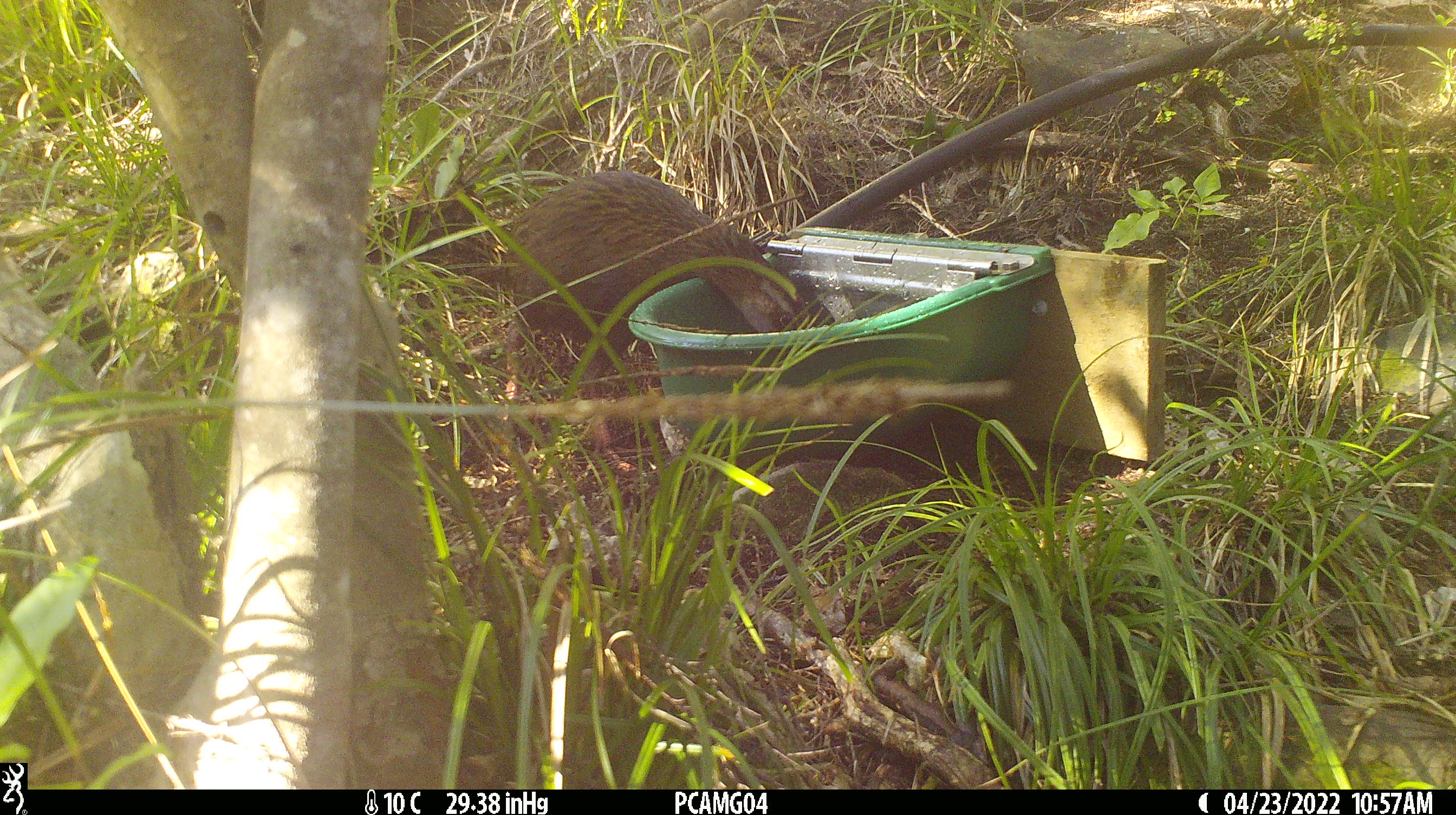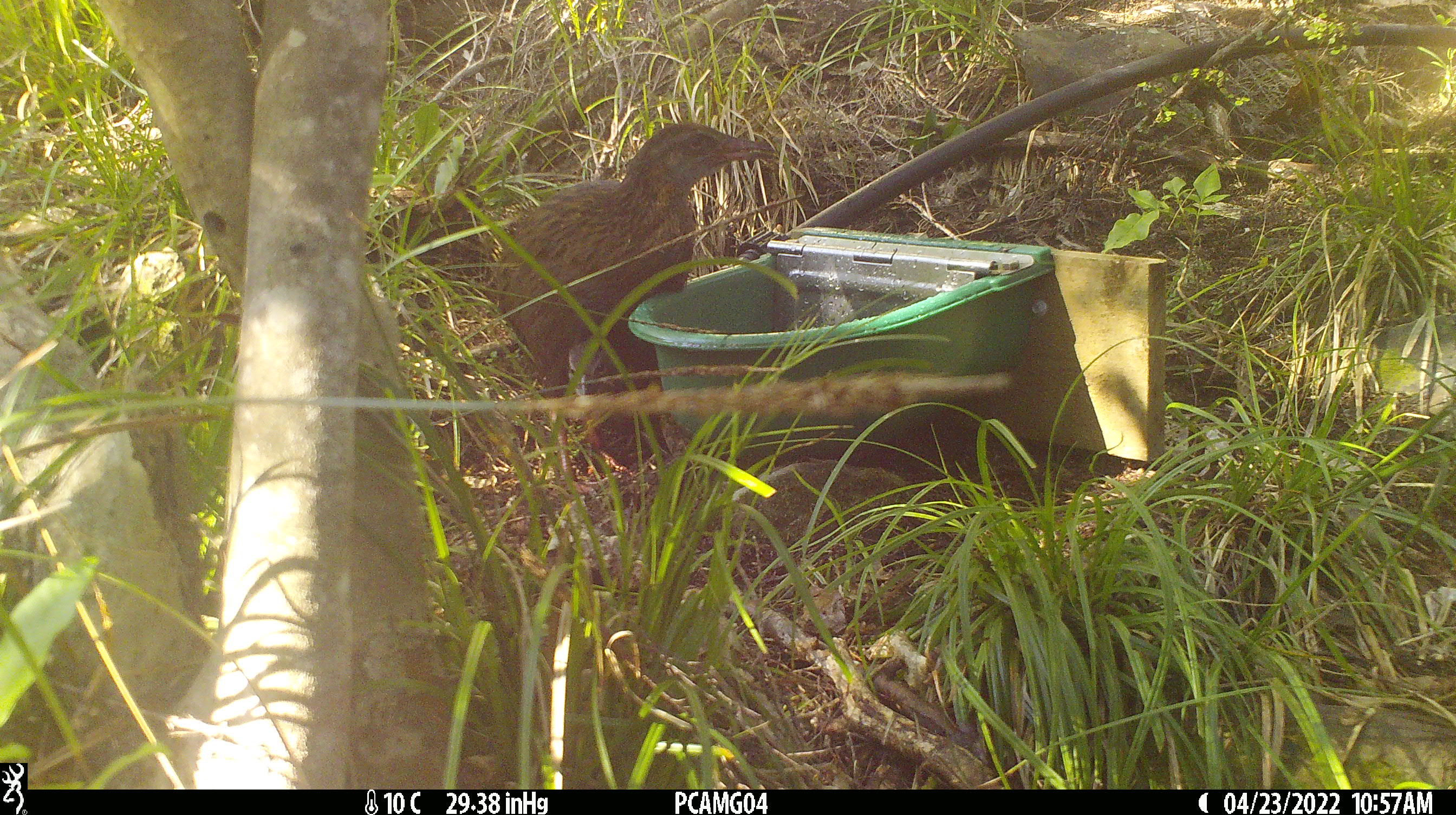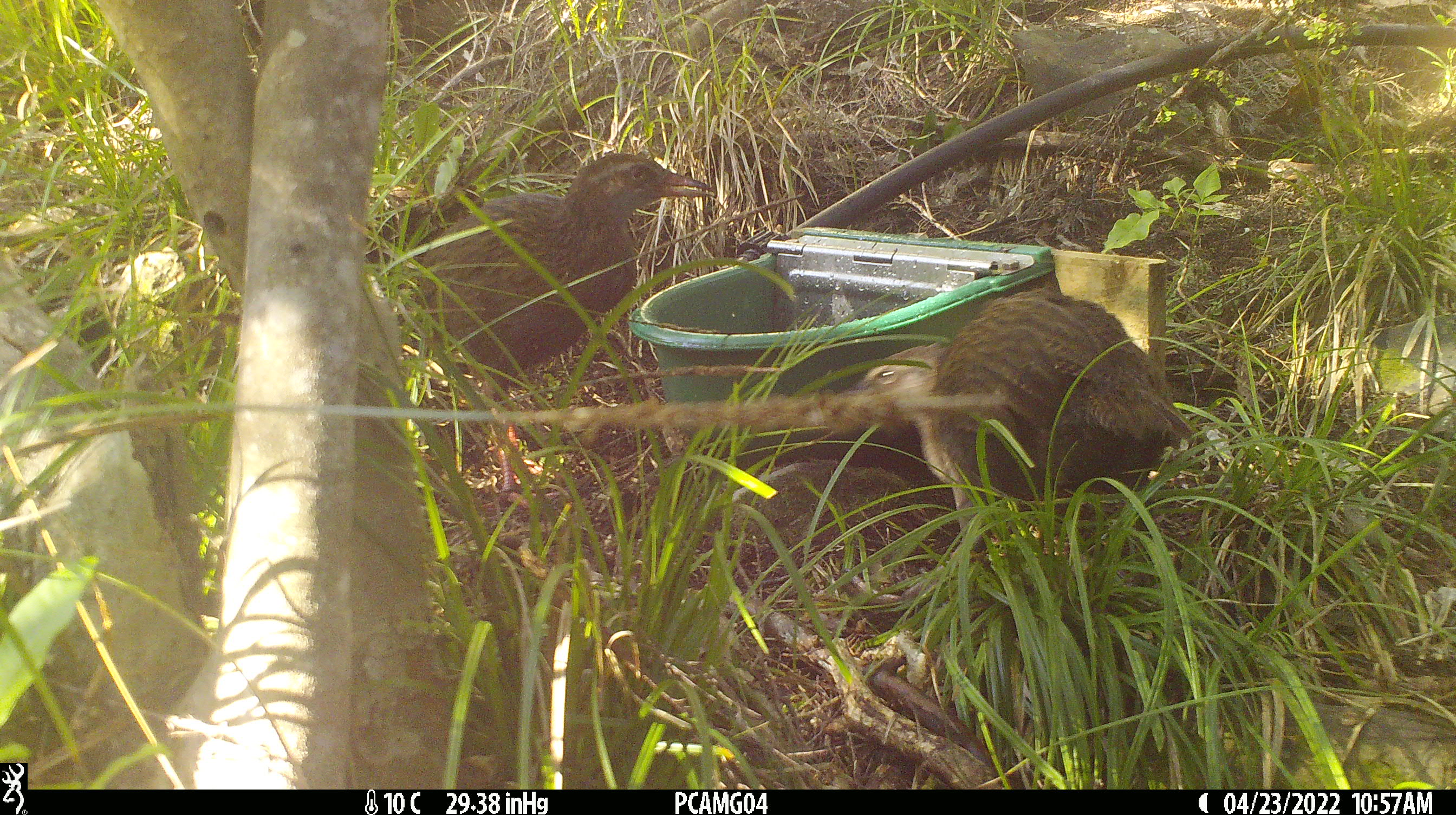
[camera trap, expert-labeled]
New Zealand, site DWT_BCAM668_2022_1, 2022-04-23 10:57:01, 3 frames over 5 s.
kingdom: Animalia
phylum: Chordata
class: Aves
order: Gruiformes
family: Rallidae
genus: Gallirallus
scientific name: Gallirallus australis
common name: weka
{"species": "weka (Gallirallus australis)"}